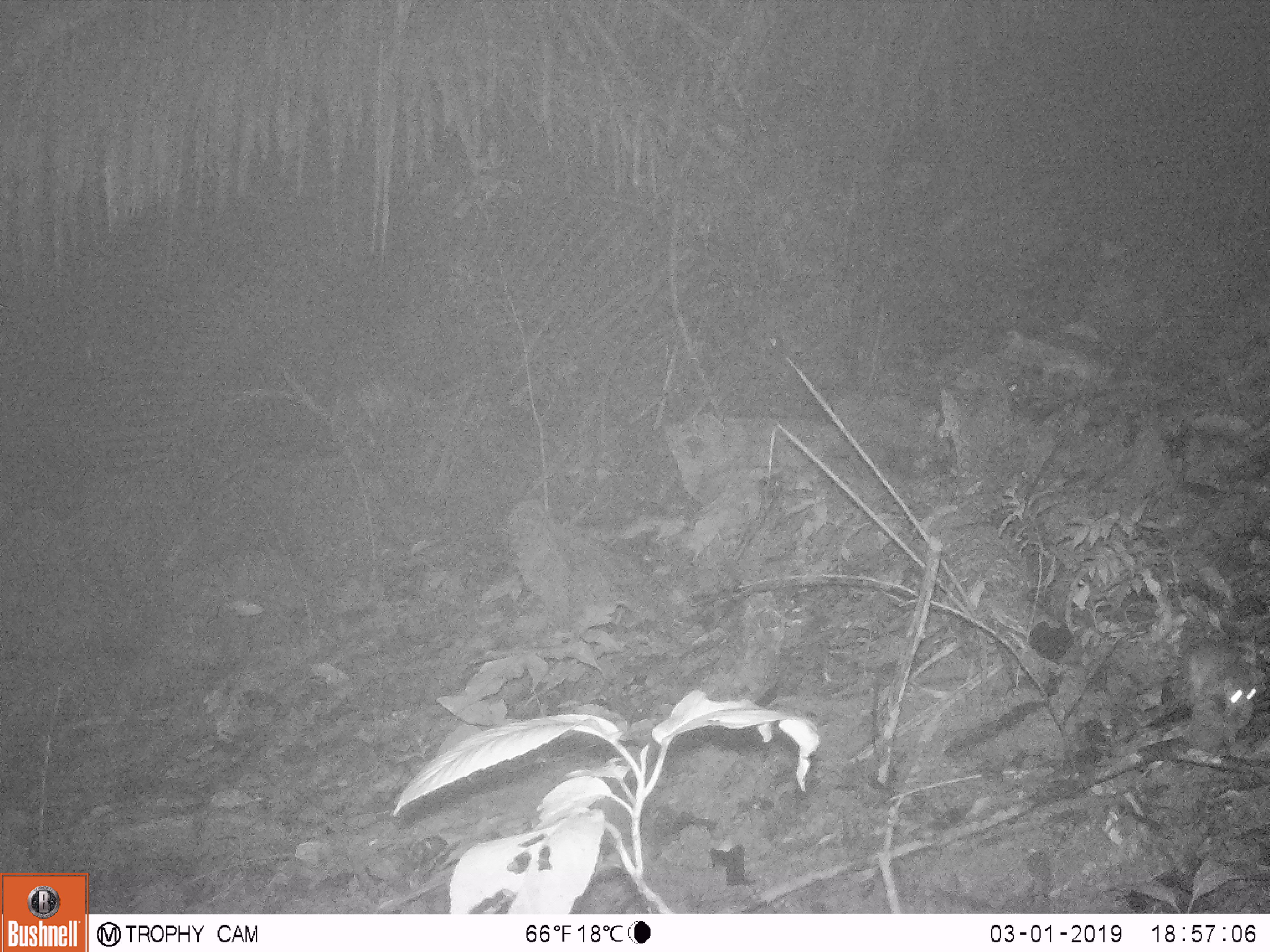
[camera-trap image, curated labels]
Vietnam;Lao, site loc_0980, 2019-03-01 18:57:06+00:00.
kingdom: Animalia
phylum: Chordata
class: Mammalia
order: Rodentia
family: Muridae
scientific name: Muridae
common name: old-world mice and rats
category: unidentified murid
Unidentified murid (old-world mice and rats) (Muridae). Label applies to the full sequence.